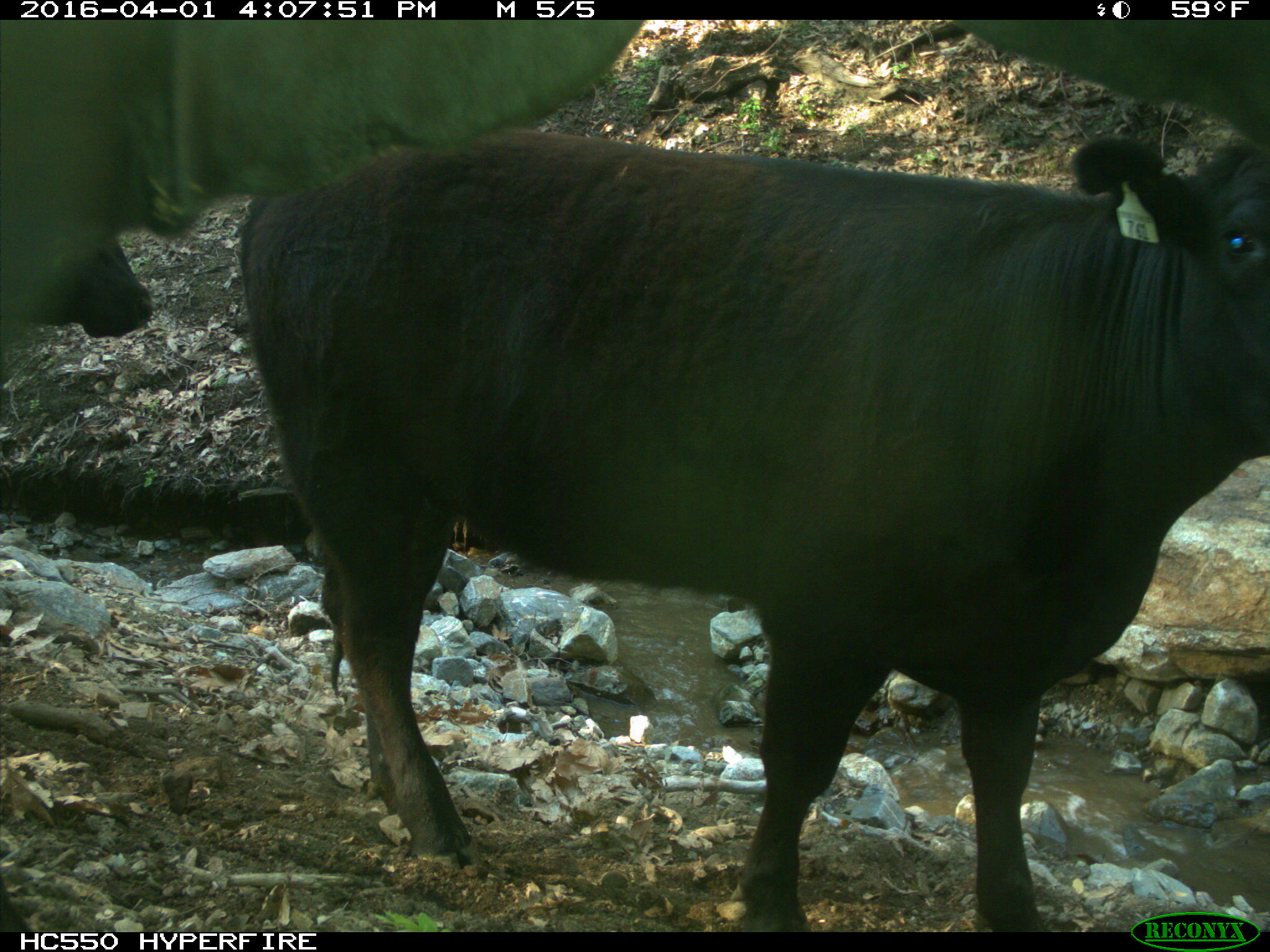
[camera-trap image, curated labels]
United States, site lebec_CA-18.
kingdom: Animalia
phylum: Chordata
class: Mammalia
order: Artiodactyla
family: Bovidae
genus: Bos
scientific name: Bos taurus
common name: domestic cow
Bos taurus (domestic cow).